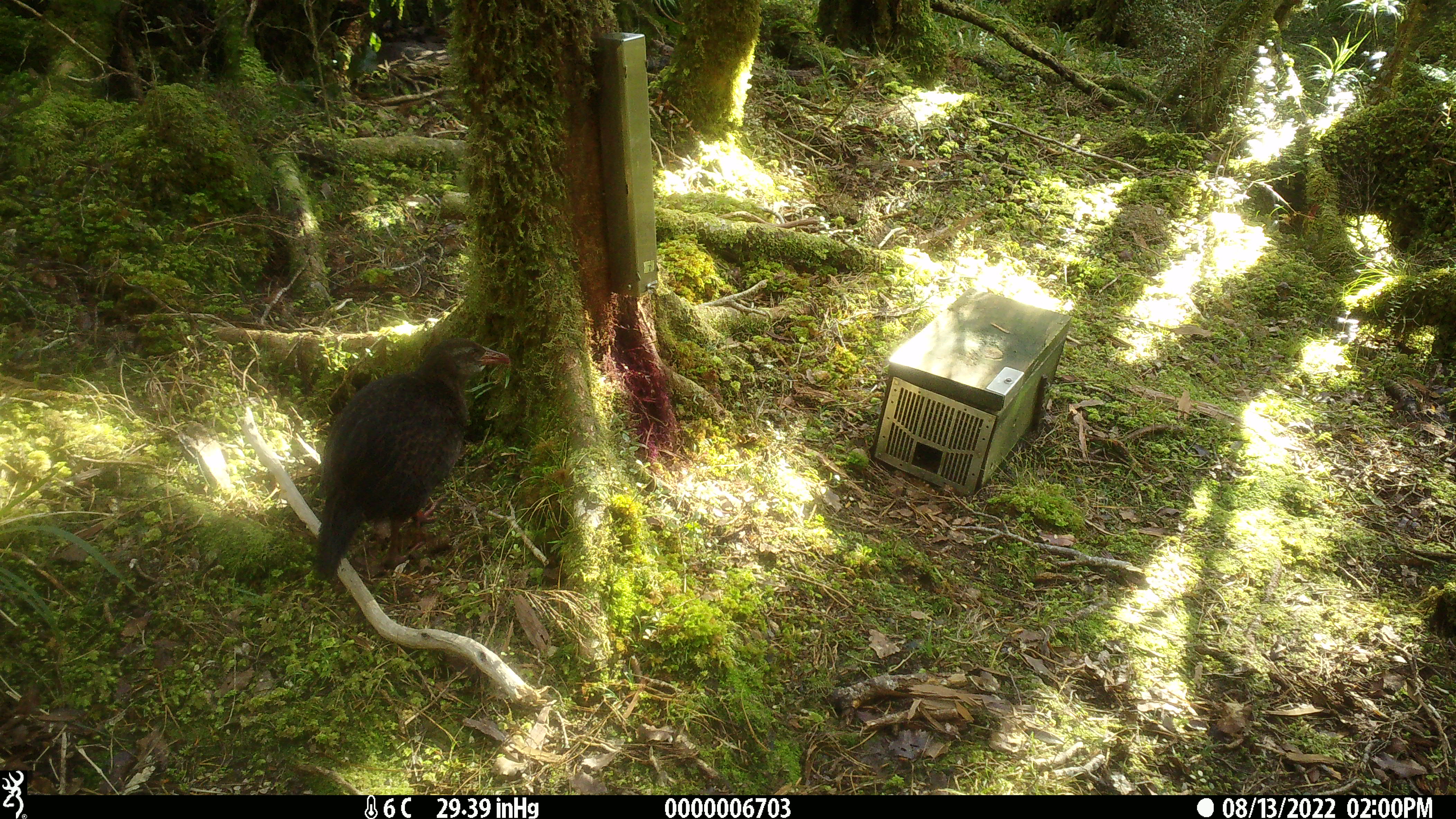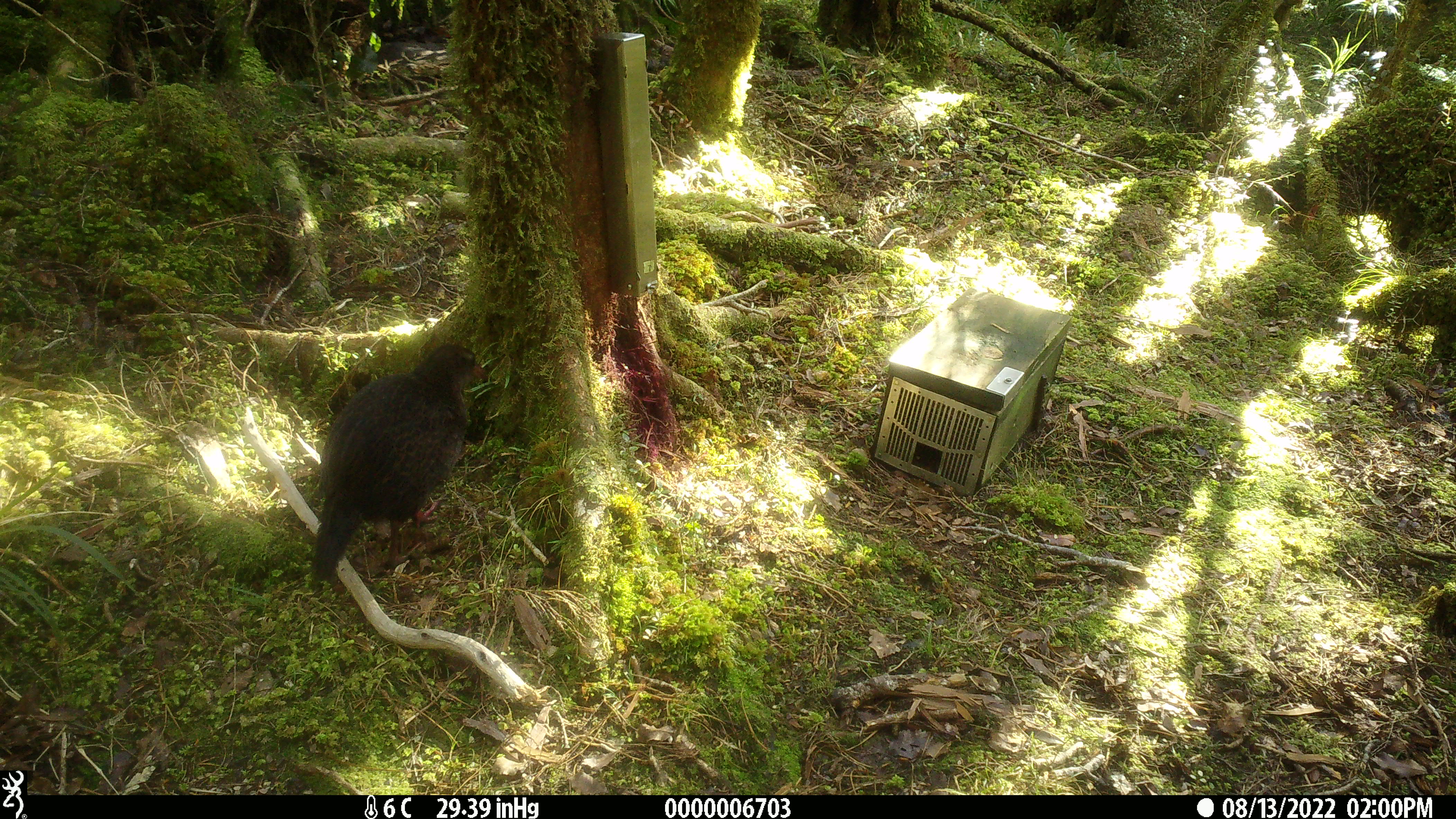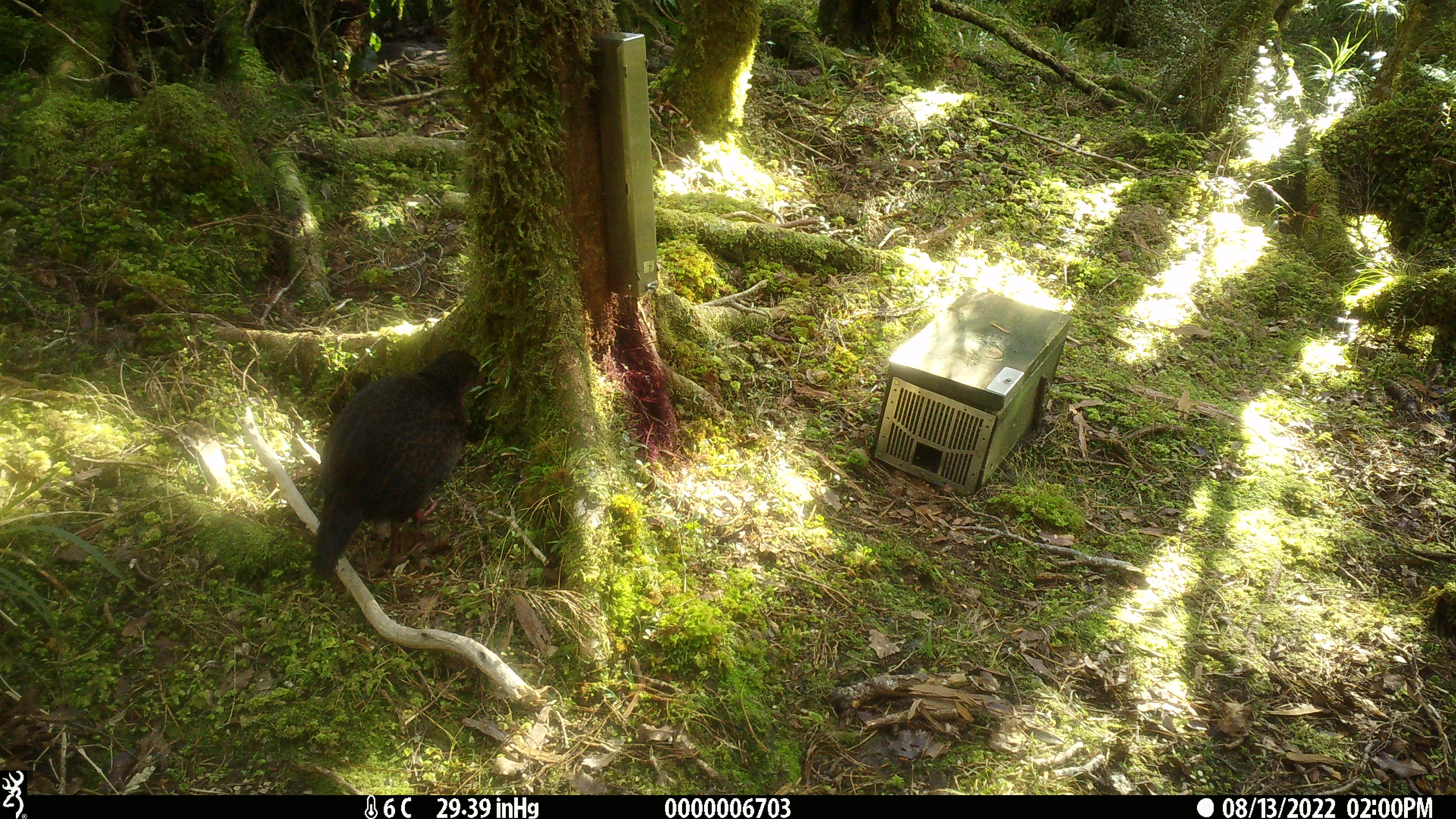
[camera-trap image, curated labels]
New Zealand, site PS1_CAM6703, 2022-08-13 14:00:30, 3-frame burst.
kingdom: Animalia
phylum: Chordata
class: Aves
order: Gruiformes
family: Rallidae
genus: Gallirallus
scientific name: Gallirallus australis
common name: weka